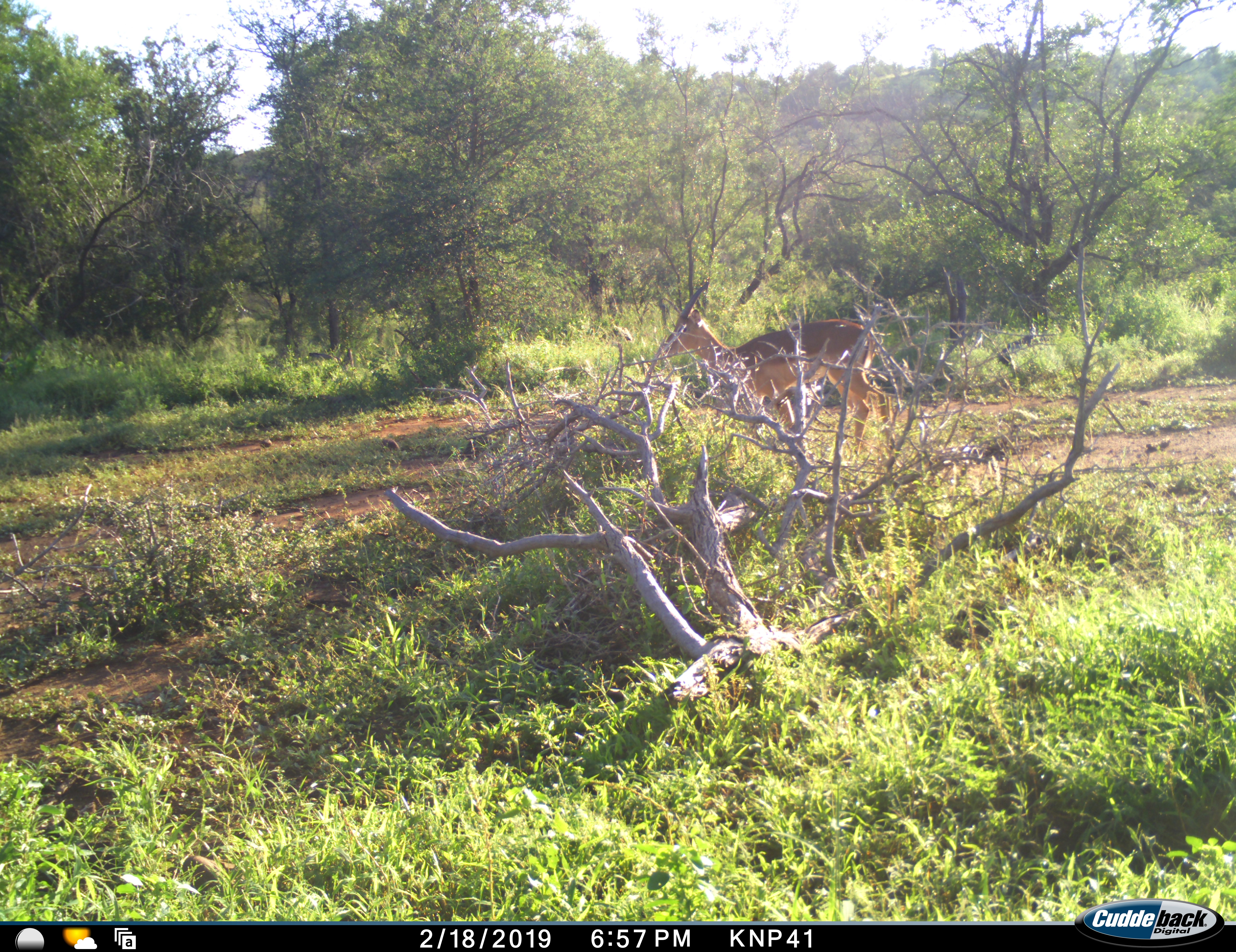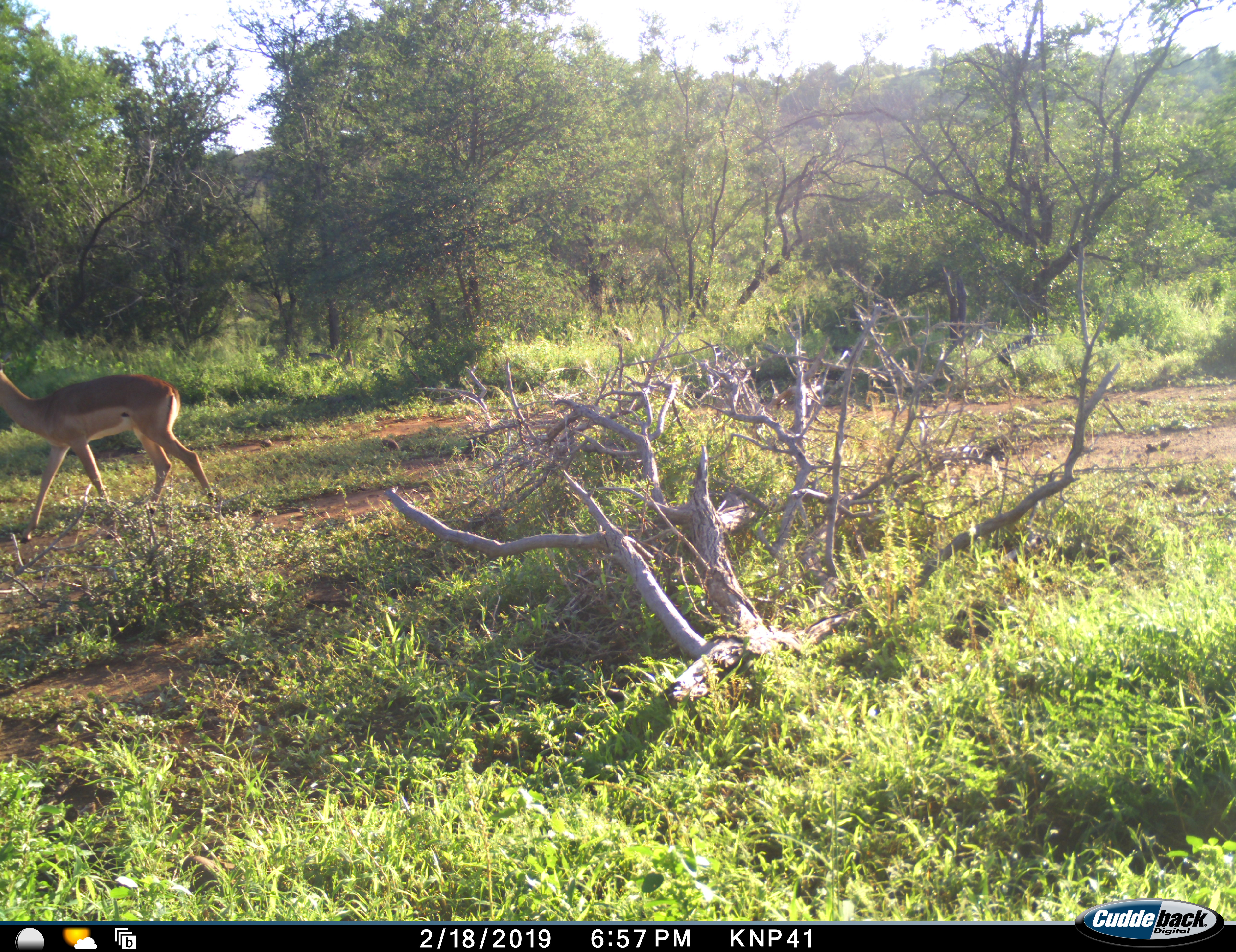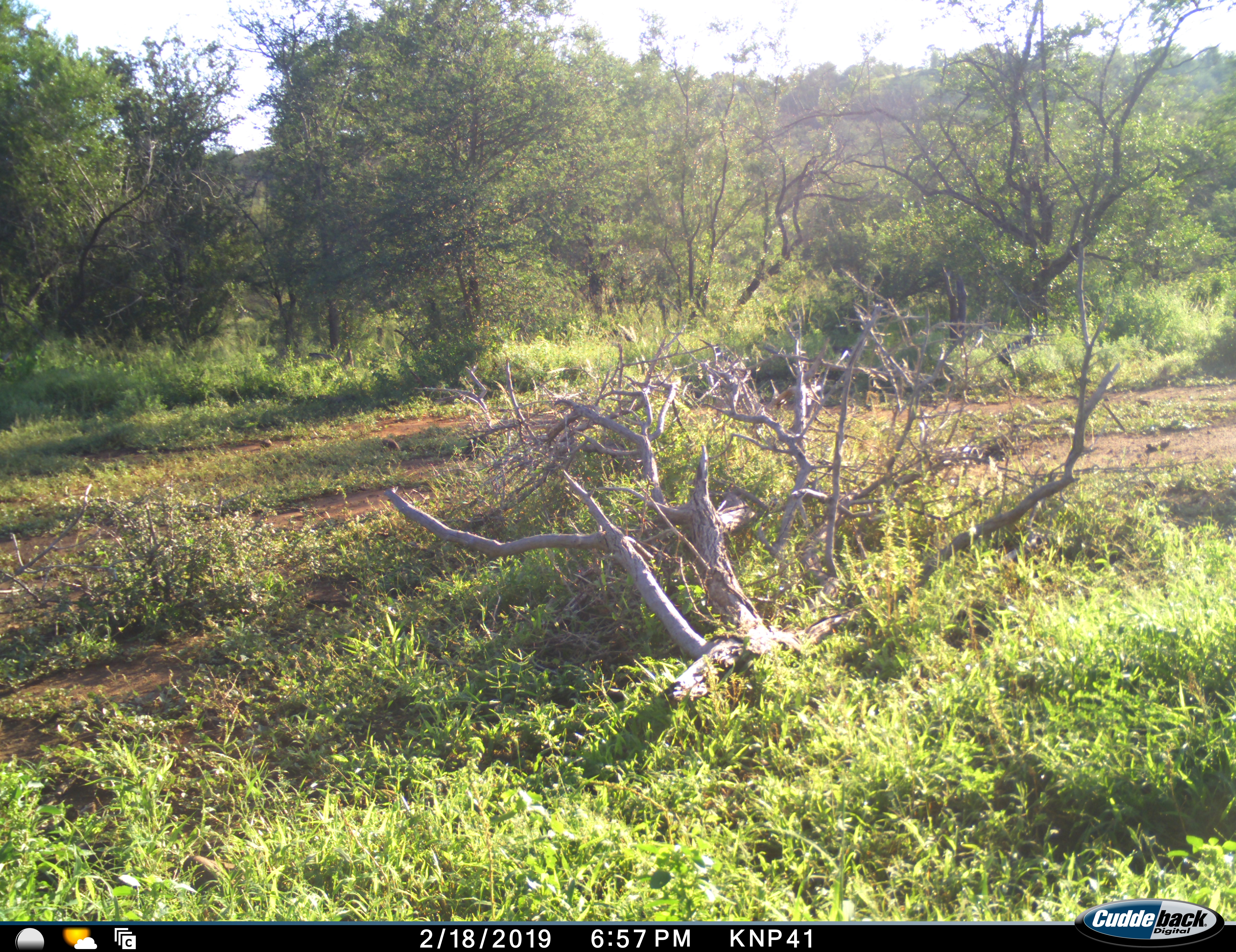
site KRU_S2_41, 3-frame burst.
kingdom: Animalia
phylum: Chordata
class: Mammalia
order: Artiodactyla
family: Bovidae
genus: Aepyceros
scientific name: Aepyceros melampus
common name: impala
Impala (Aepyceros melampus), count 1. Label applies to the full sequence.